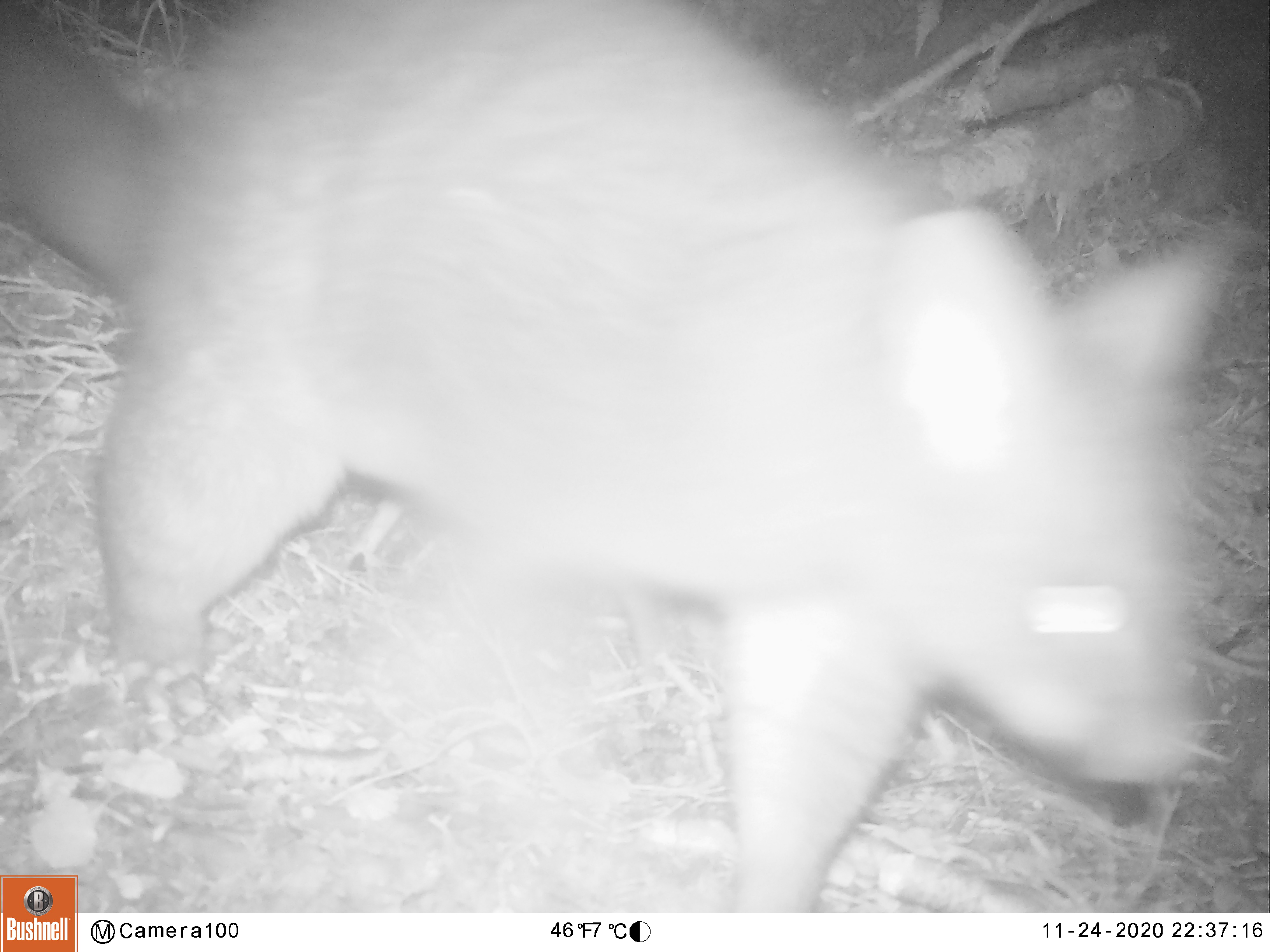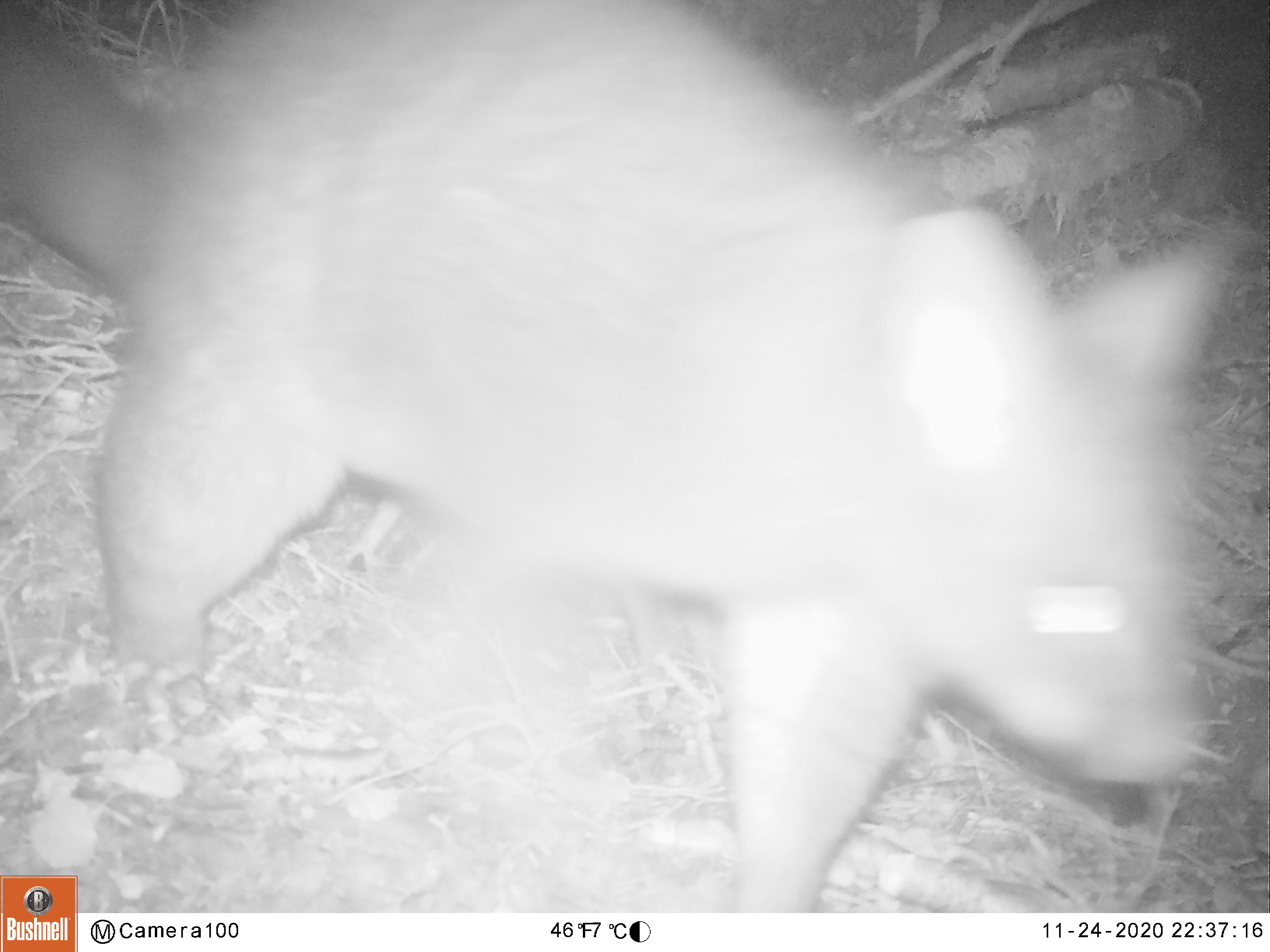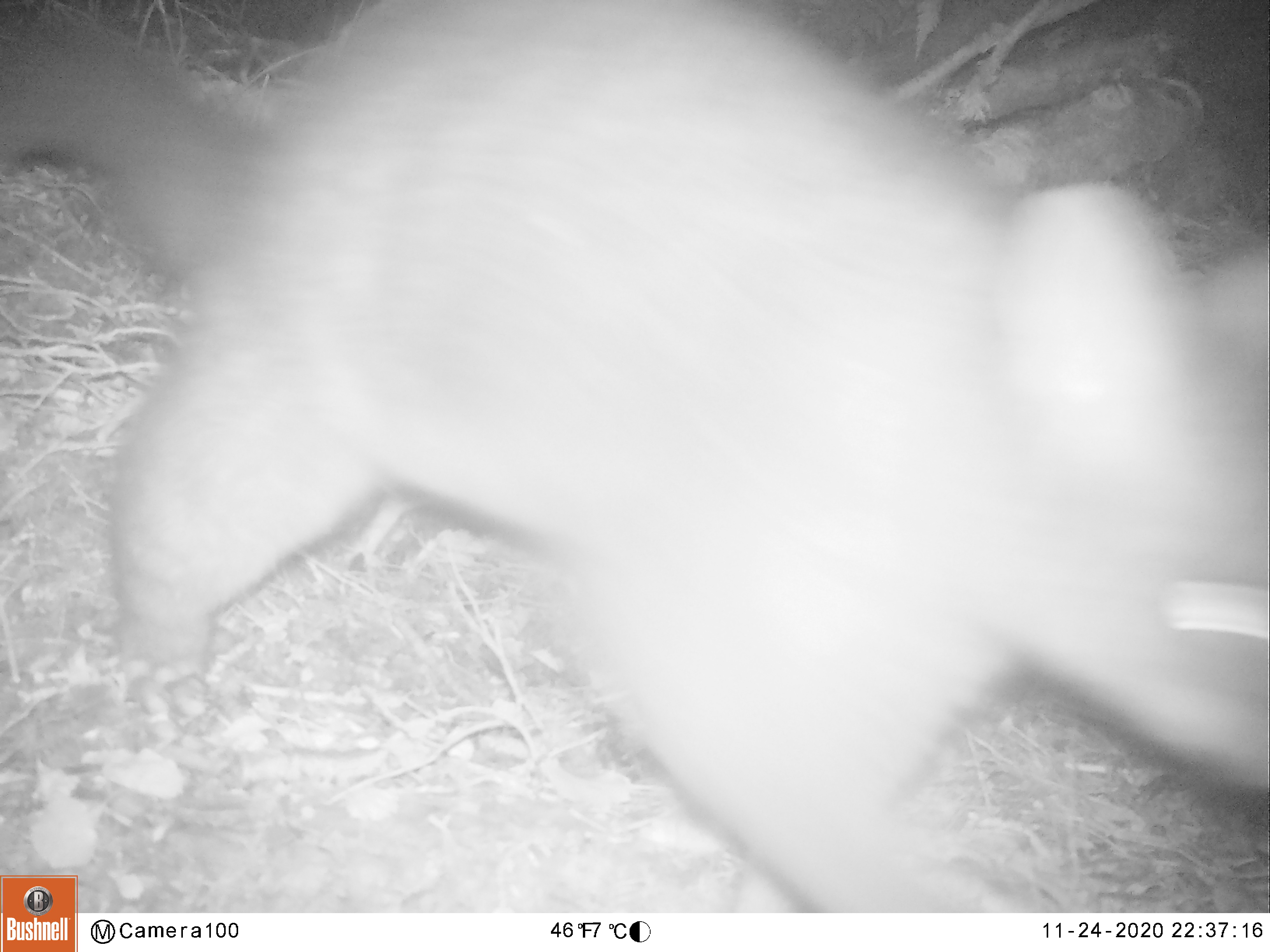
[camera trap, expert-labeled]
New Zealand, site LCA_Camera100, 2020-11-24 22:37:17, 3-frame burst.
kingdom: Animalia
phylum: Chordata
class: Mammalia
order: Diprotodontia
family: Phalangeridae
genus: Trichosurus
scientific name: Trichosurus vulpecula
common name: common brushtail possum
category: possum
Possum (common brushtail possum) (Trichosurus vulpecula).